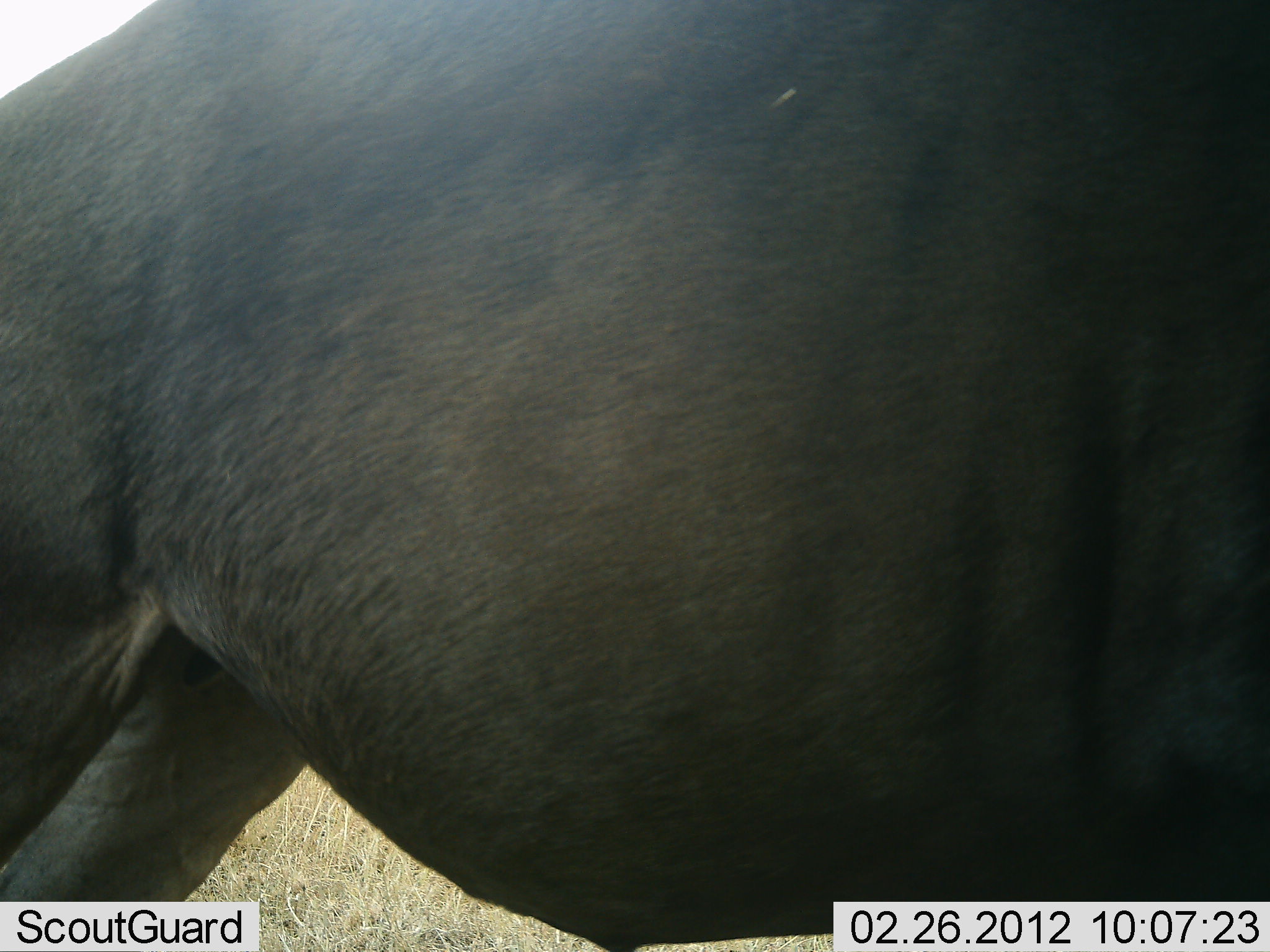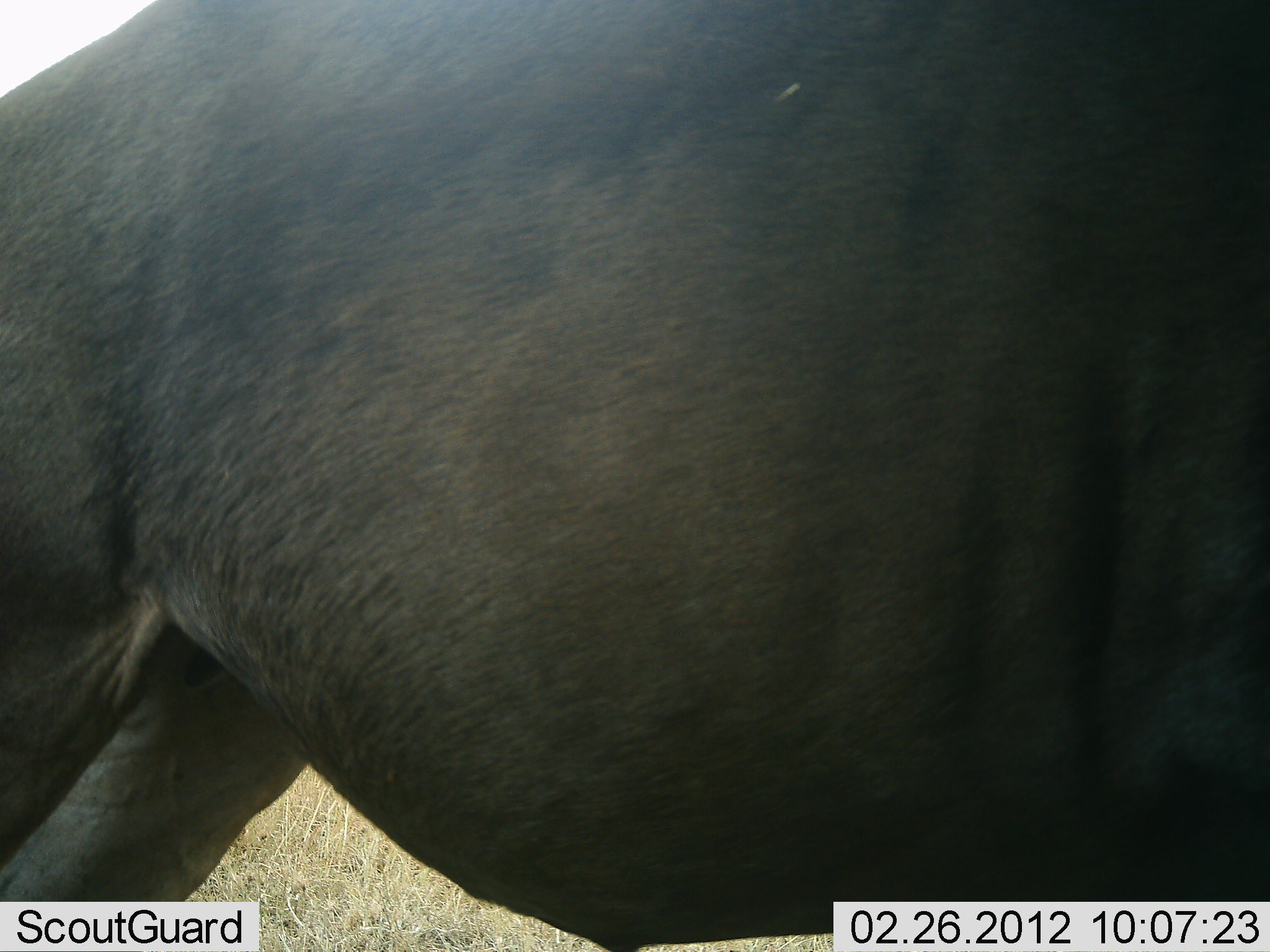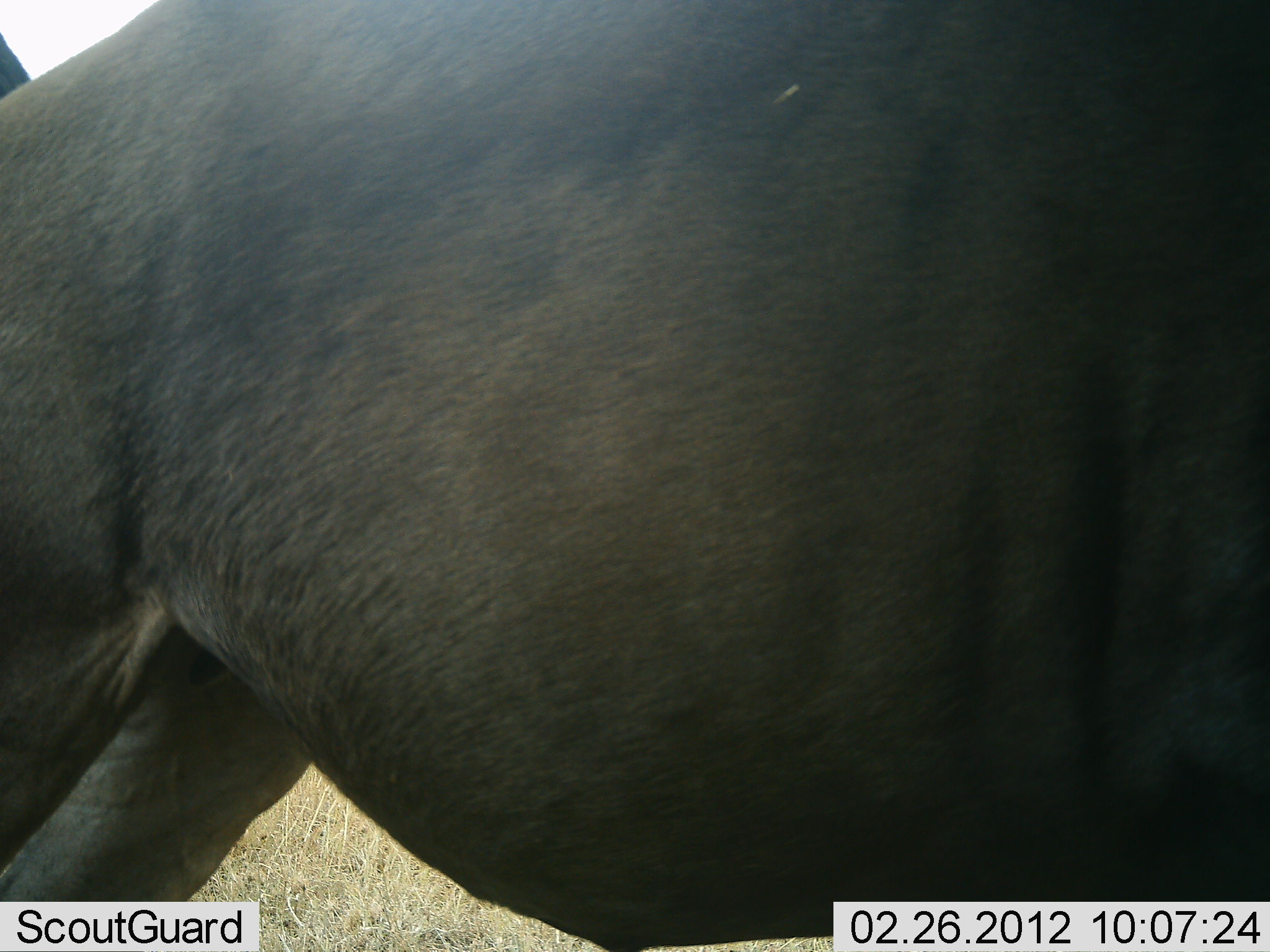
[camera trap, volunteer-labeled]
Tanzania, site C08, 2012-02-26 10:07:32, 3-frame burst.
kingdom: Animalia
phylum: Chordata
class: Mammalia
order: Artiodactyla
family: Bovidae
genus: Connochaetes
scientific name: Connochaetes taurinus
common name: blue wildebeest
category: wildebeest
Wildebeest (blue wildebeest) (Connochaetes taurinus), count 1. Behavior (volunteer vote fractions): standing 100%, resting 0%, moving 0%, interacting 0%. Young present (vote fraction): 0%. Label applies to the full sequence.